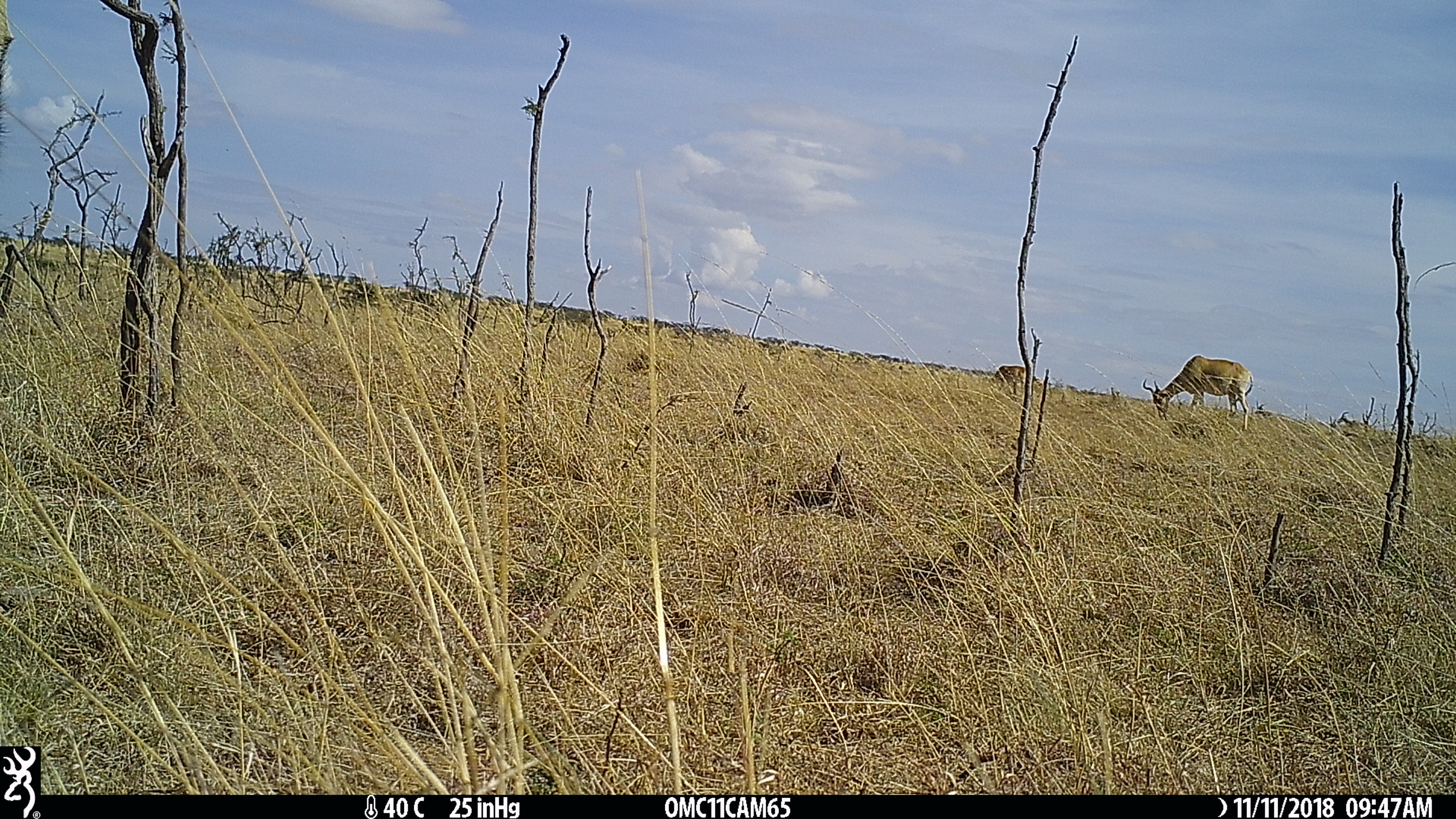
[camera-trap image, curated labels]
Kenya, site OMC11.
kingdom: Animalia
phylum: Chordata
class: Mammalia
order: Artiodactyla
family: Bovidae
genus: Alcelaphus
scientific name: Alcelaphus buselaphus cokii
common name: coke's hartebeest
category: hartebeest cokes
Hartebeest cokes (coke's hartebeest) (Alcelaphus buselaphus cokii).